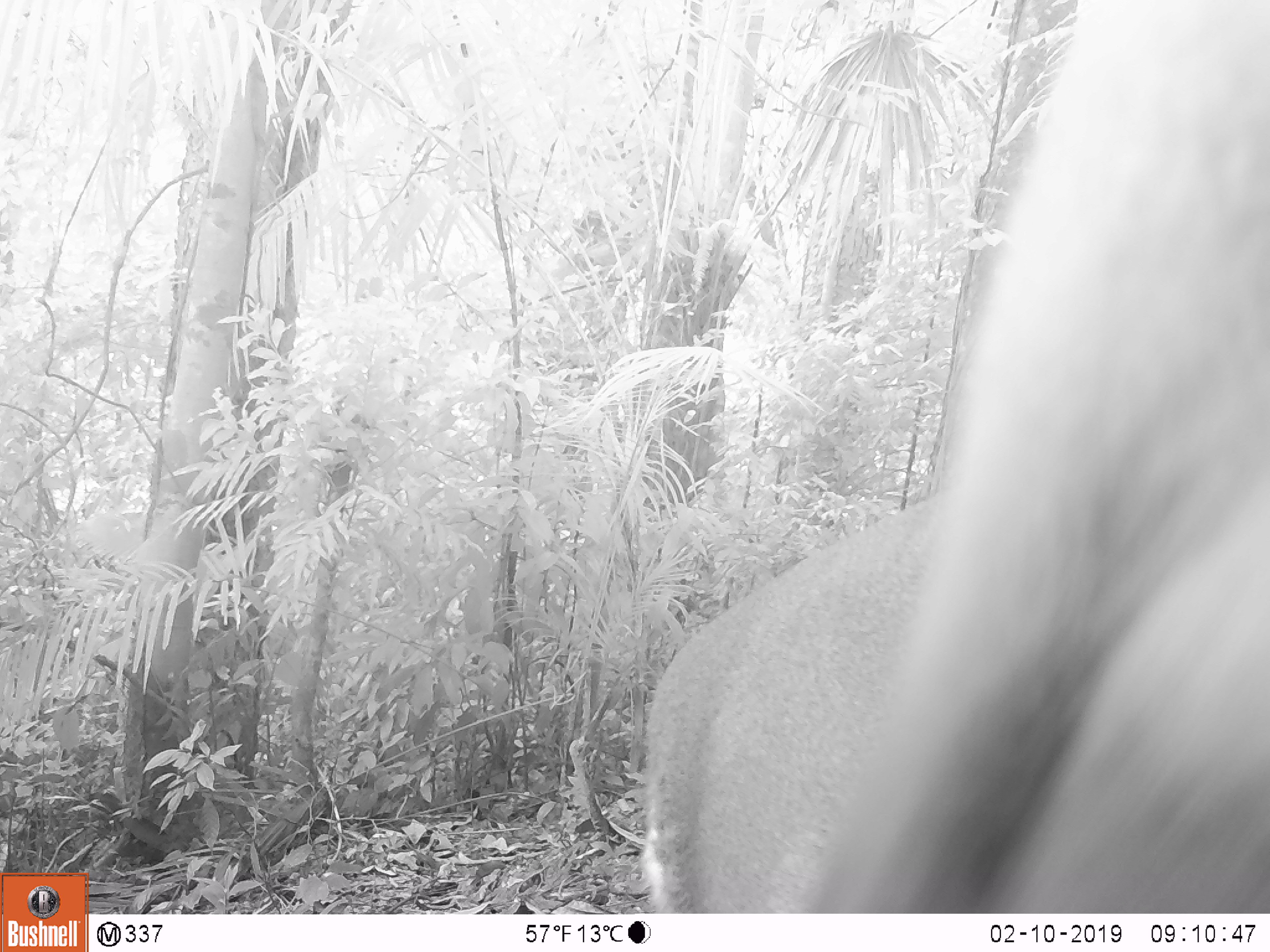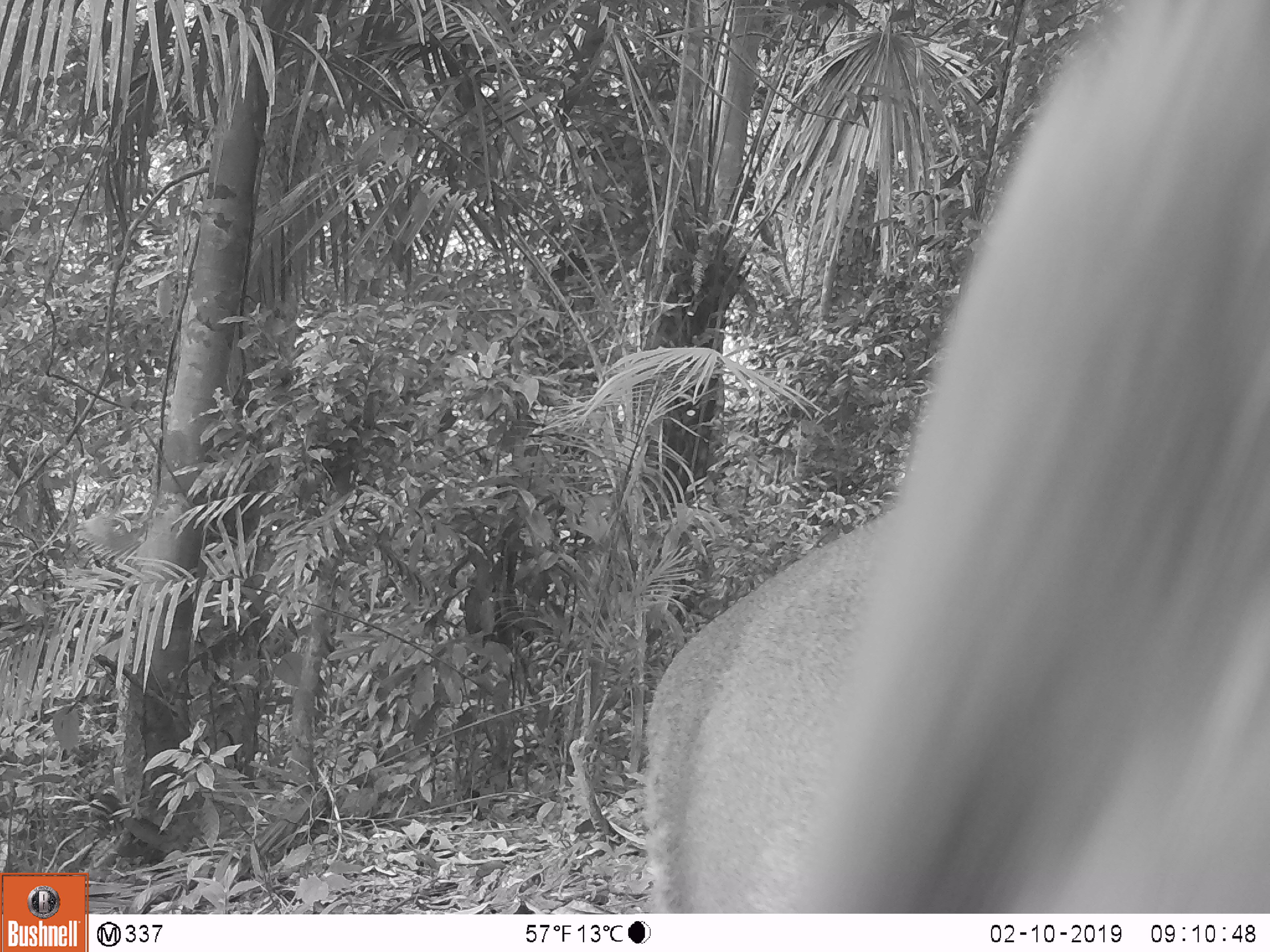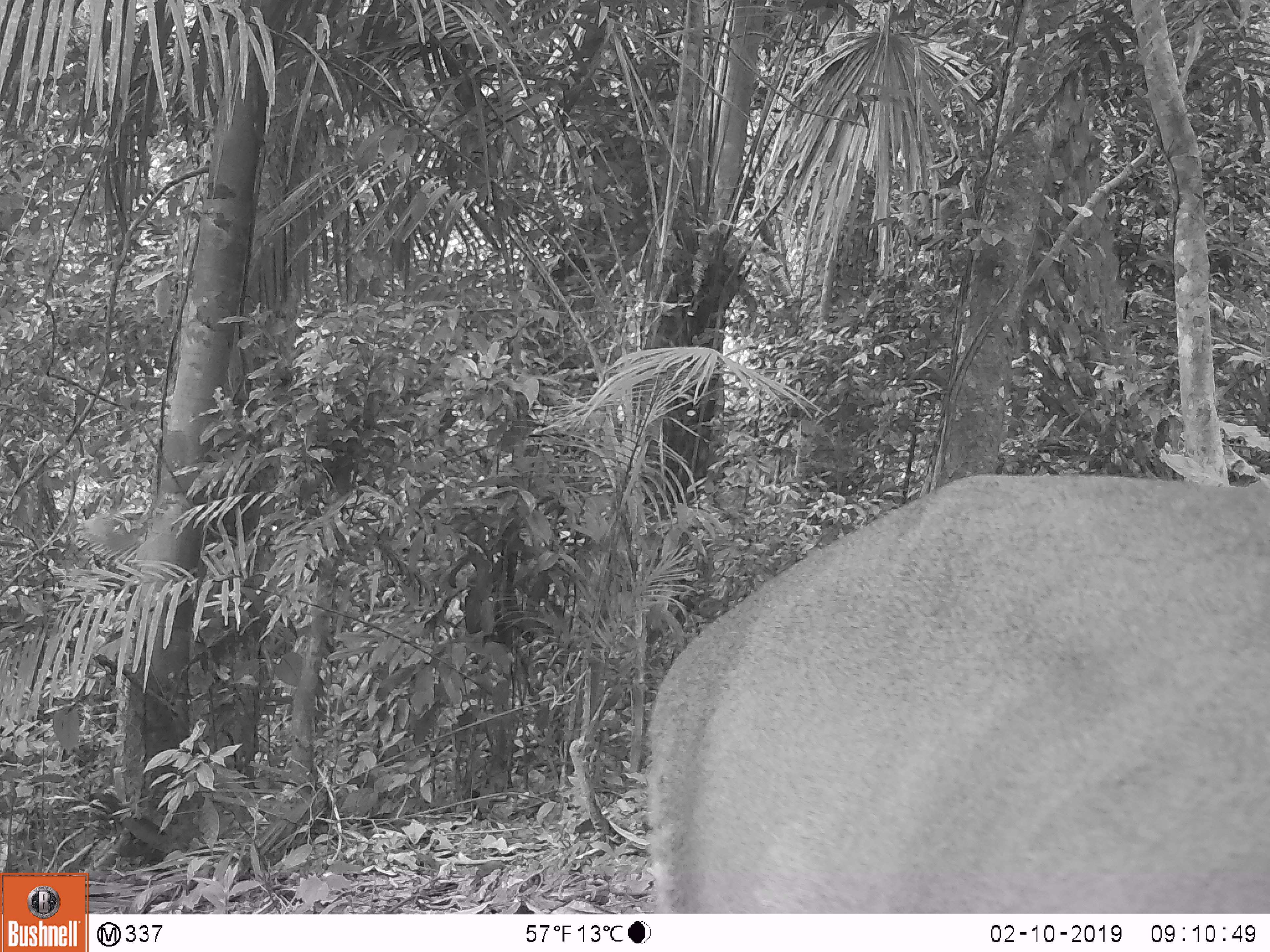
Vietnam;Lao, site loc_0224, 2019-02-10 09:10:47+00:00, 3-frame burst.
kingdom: Animalia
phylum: Chordata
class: Mammalia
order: Artiodactyla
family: Cervidae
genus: Muntiacus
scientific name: Muntiacus vuquangensis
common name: large-antlered muntjac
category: large antlered muntjac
Large antlered muntjac (large-antlered muntjac) (Muntiacus vuquangensis). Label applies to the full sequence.